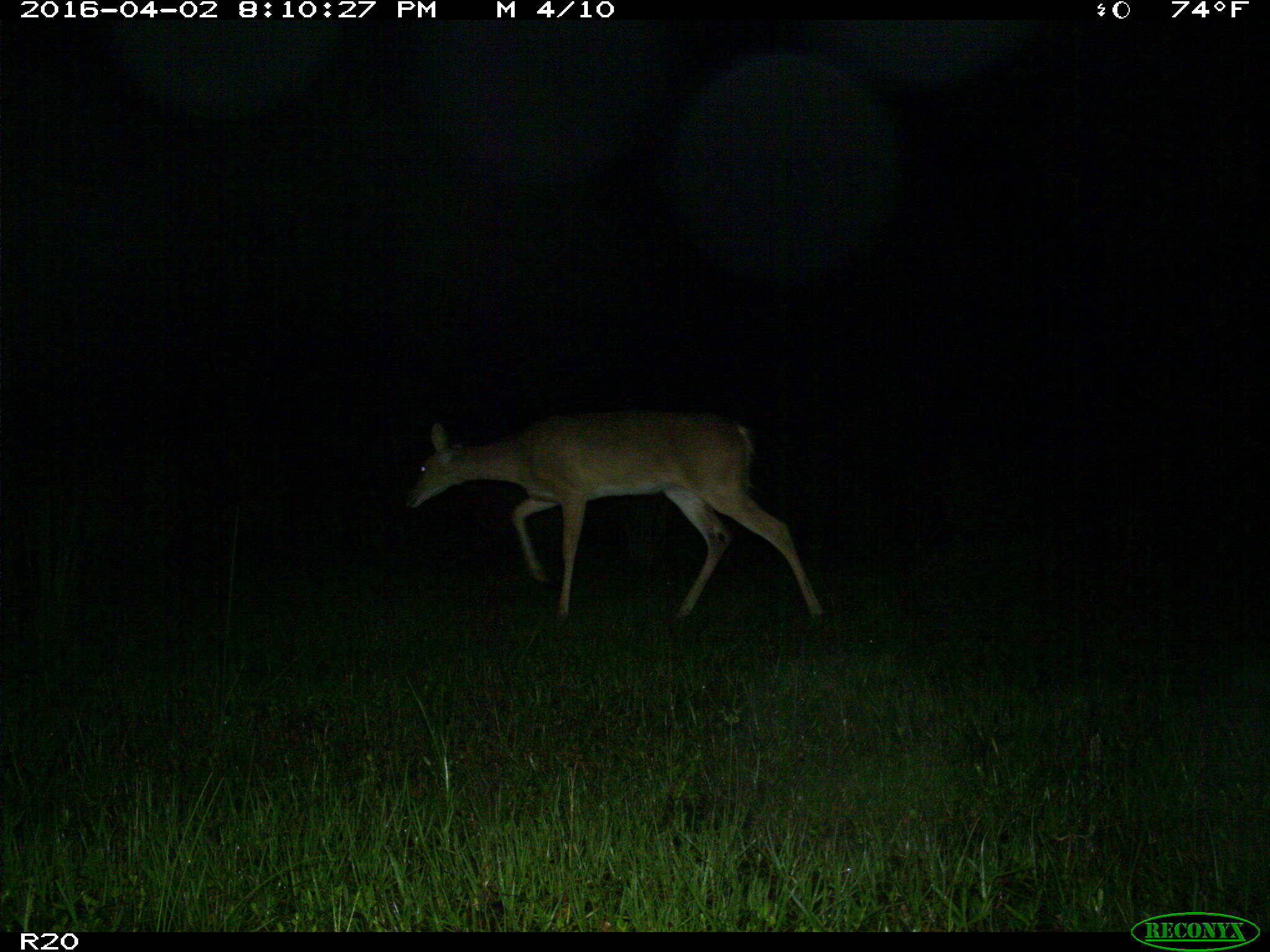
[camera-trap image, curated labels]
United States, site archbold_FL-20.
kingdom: Animalia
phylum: Chordata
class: Mammalia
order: Artiodactyla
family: Cervidae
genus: Odocoileus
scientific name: Odocoileus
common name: deer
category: unidentified deer